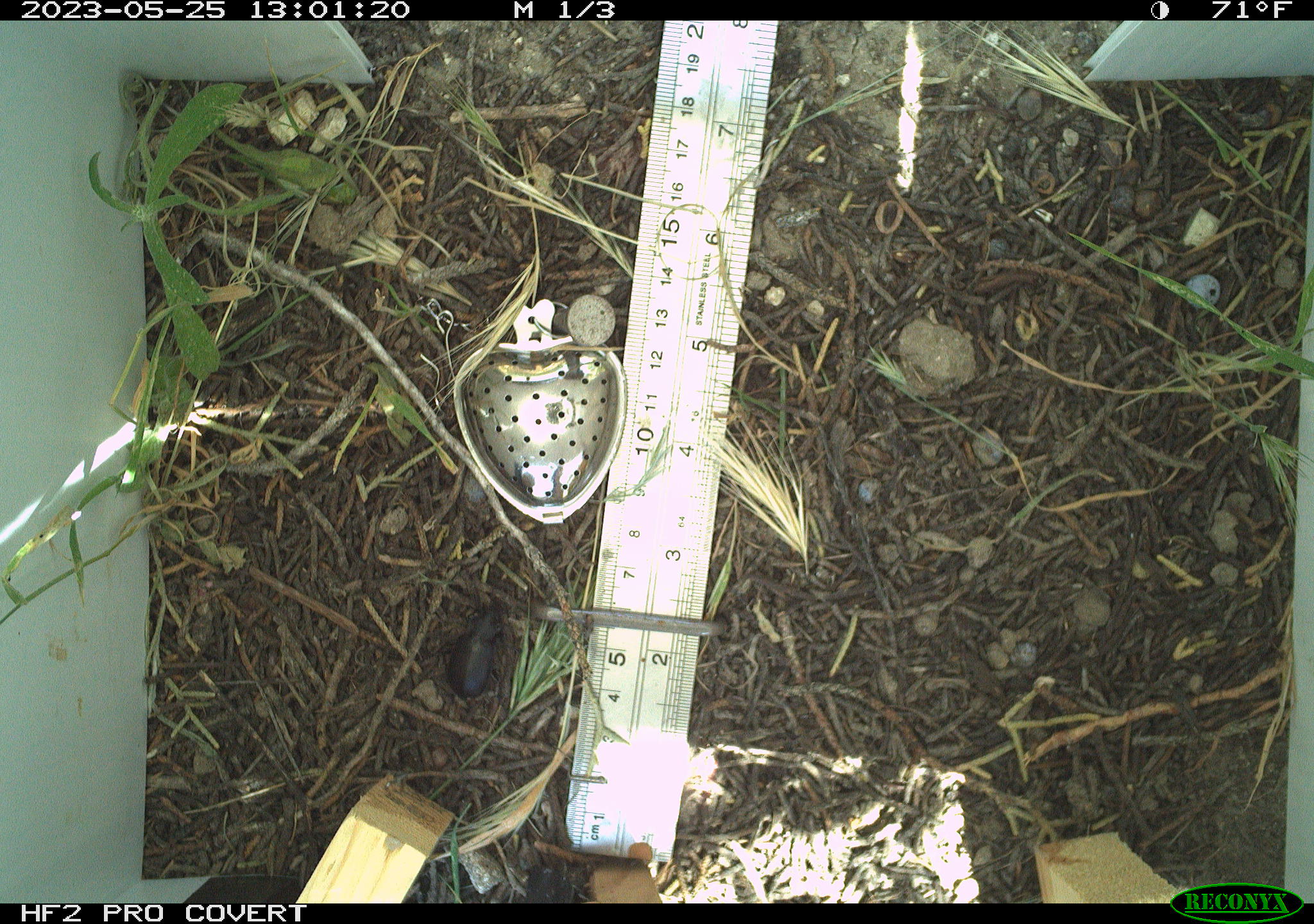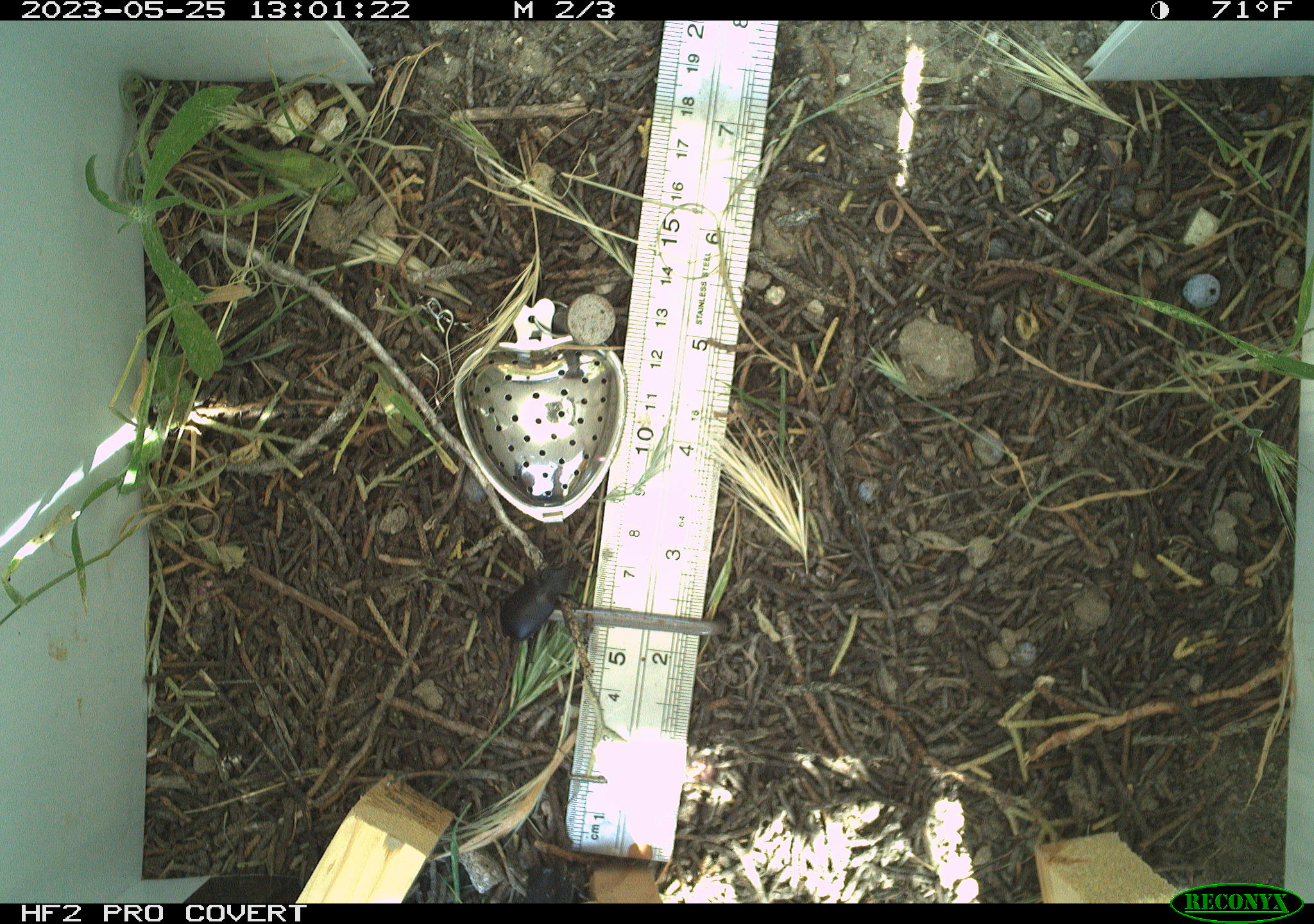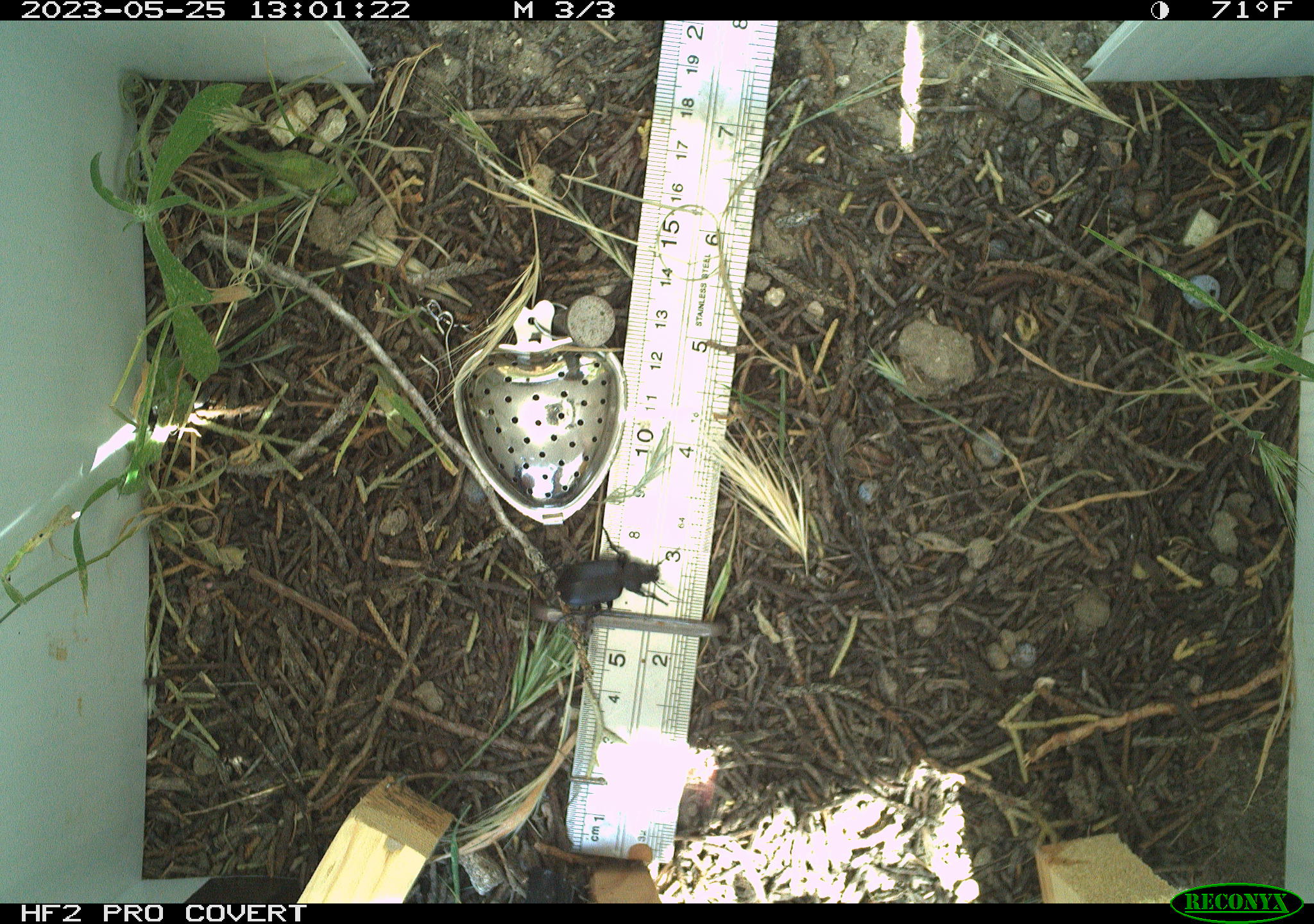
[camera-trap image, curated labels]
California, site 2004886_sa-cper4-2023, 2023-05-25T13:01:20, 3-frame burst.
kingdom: Animalia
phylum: Arthropoda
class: Insecta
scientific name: Insecta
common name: insect